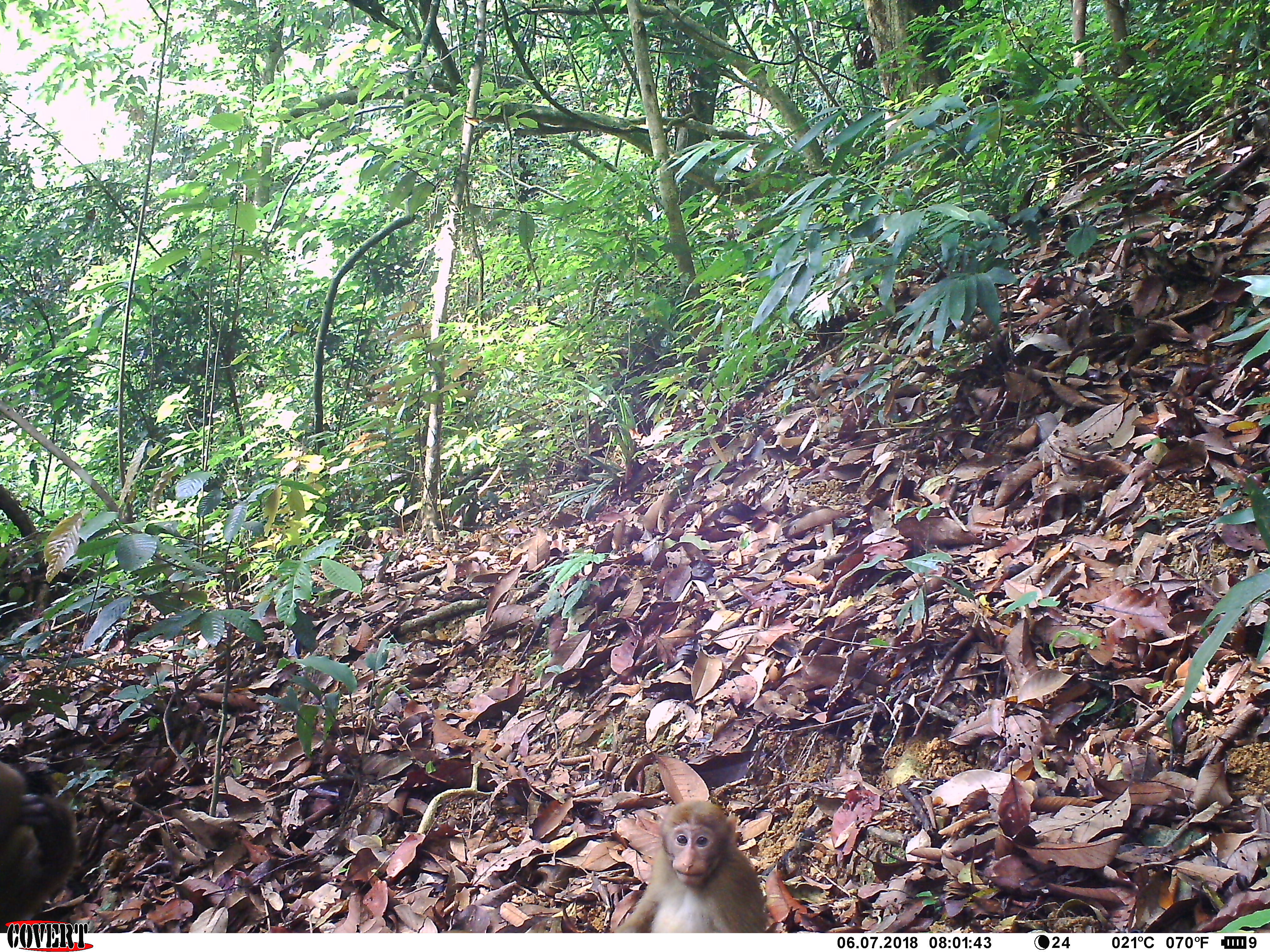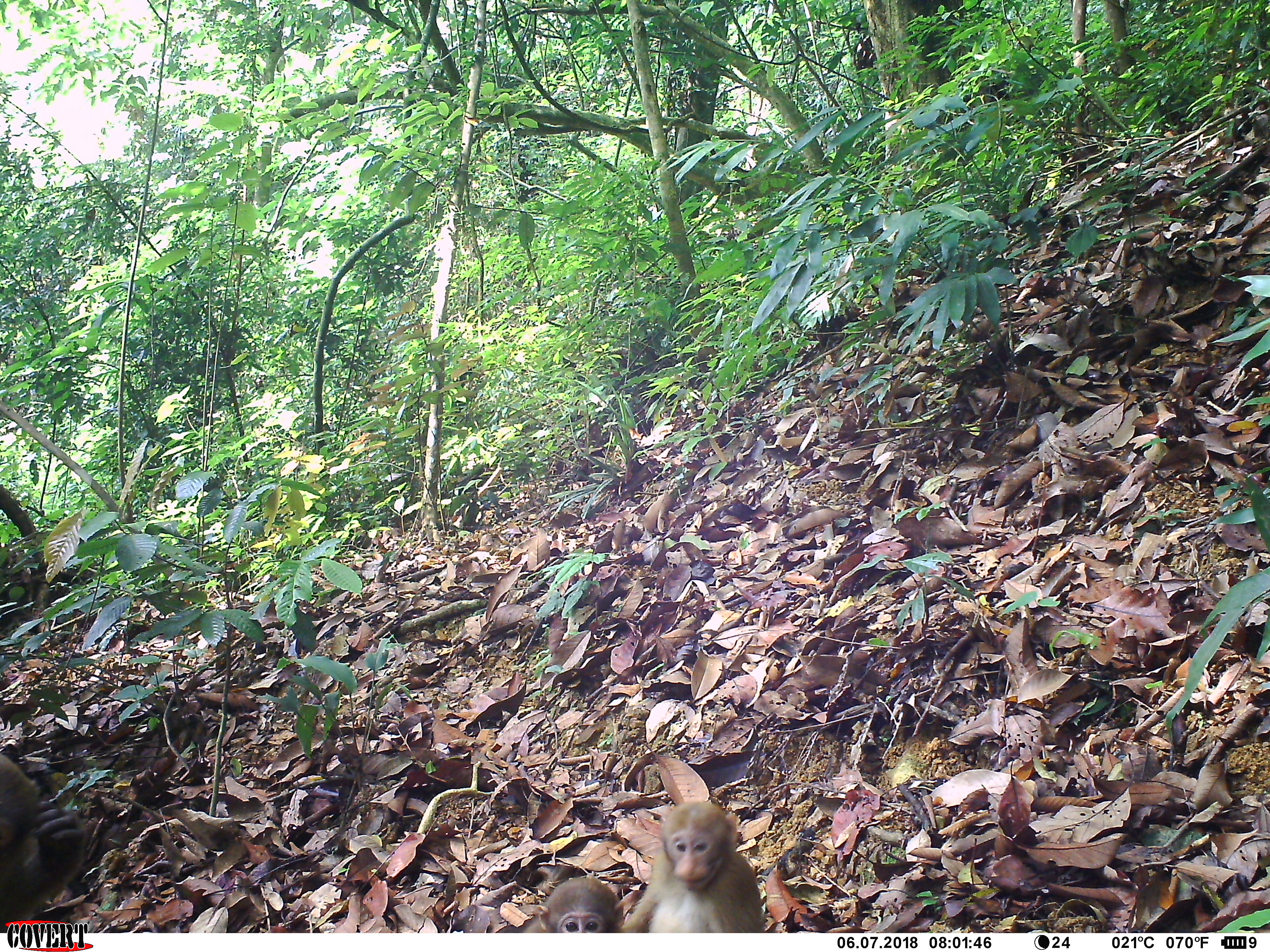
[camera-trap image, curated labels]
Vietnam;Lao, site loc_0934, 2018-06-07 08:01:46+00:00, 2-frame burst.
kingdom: Animalia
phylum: Chordata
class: Mammalia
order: Primates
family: Cercopithecidae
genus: Macaca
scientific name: Macaca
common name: macaque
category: macaque not stump tailed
Macaque not stump tailed (macaque) (Macaca). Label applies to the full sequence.